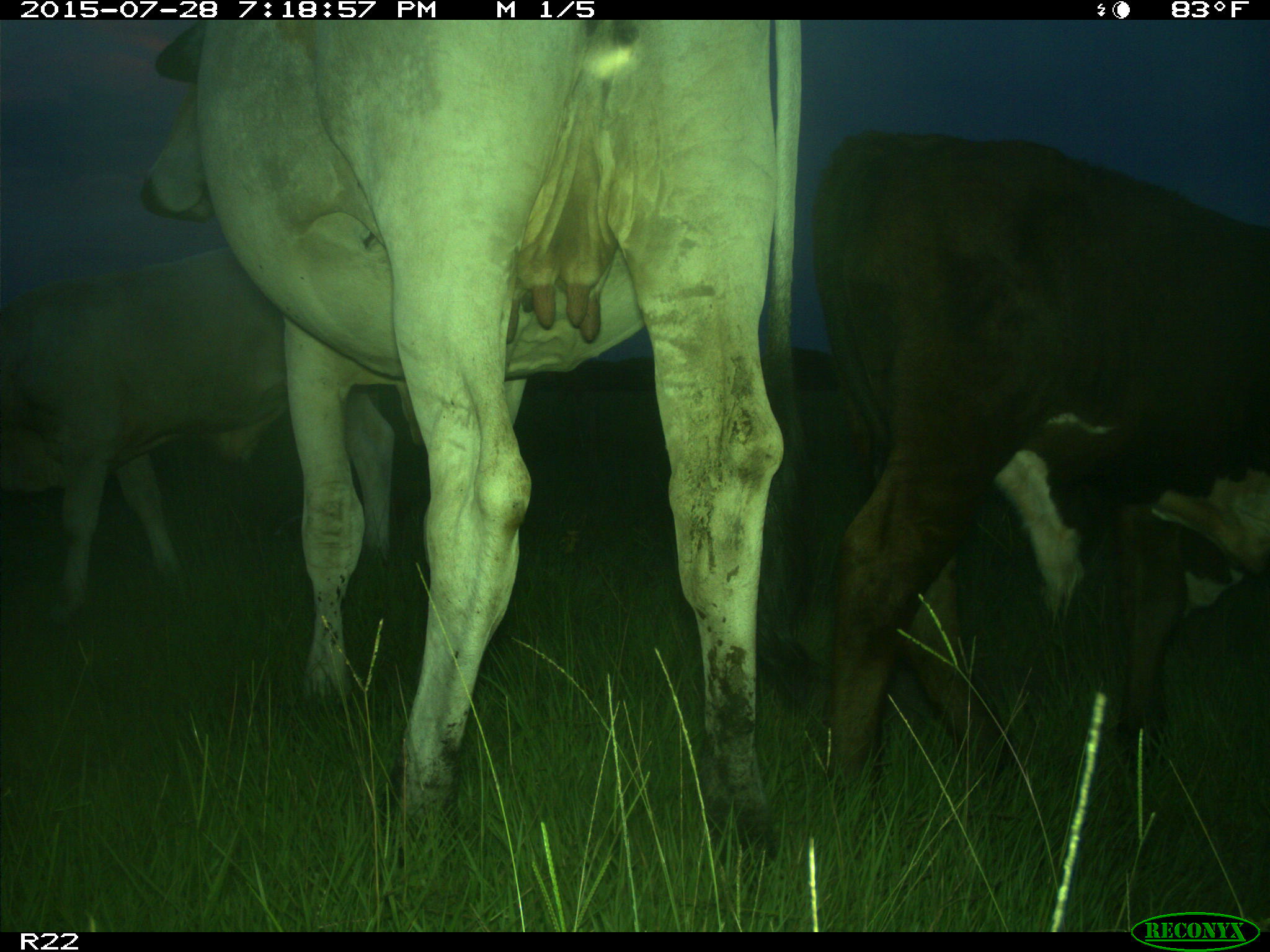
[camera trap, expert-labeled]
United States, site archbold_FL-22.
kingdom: Animalia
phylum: Chordata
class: Mammalia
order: Artiodactyla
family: Bovidae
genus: Bos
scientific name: Bos taurus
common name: domestic cow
Bos taurus (domestic cow).